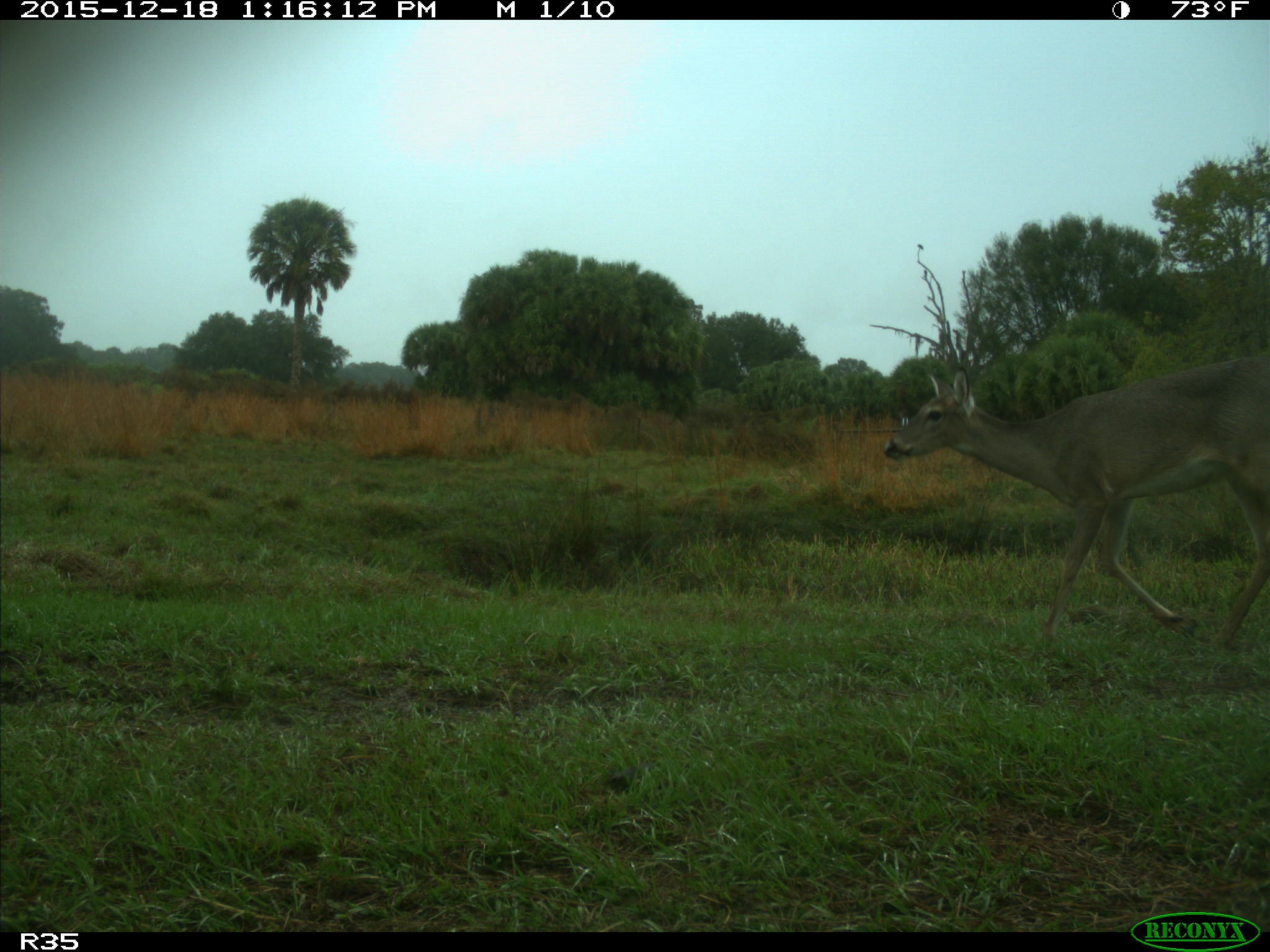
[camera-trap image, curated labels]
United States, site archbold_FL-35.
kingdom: Animalia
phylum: Chordata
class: Mammalia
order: Artiodactyla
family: Cervidae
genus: Odocoileus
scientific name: Odocoileus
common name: deer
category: unidentified deer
Unidentified deer (deer) (Odocoileus).